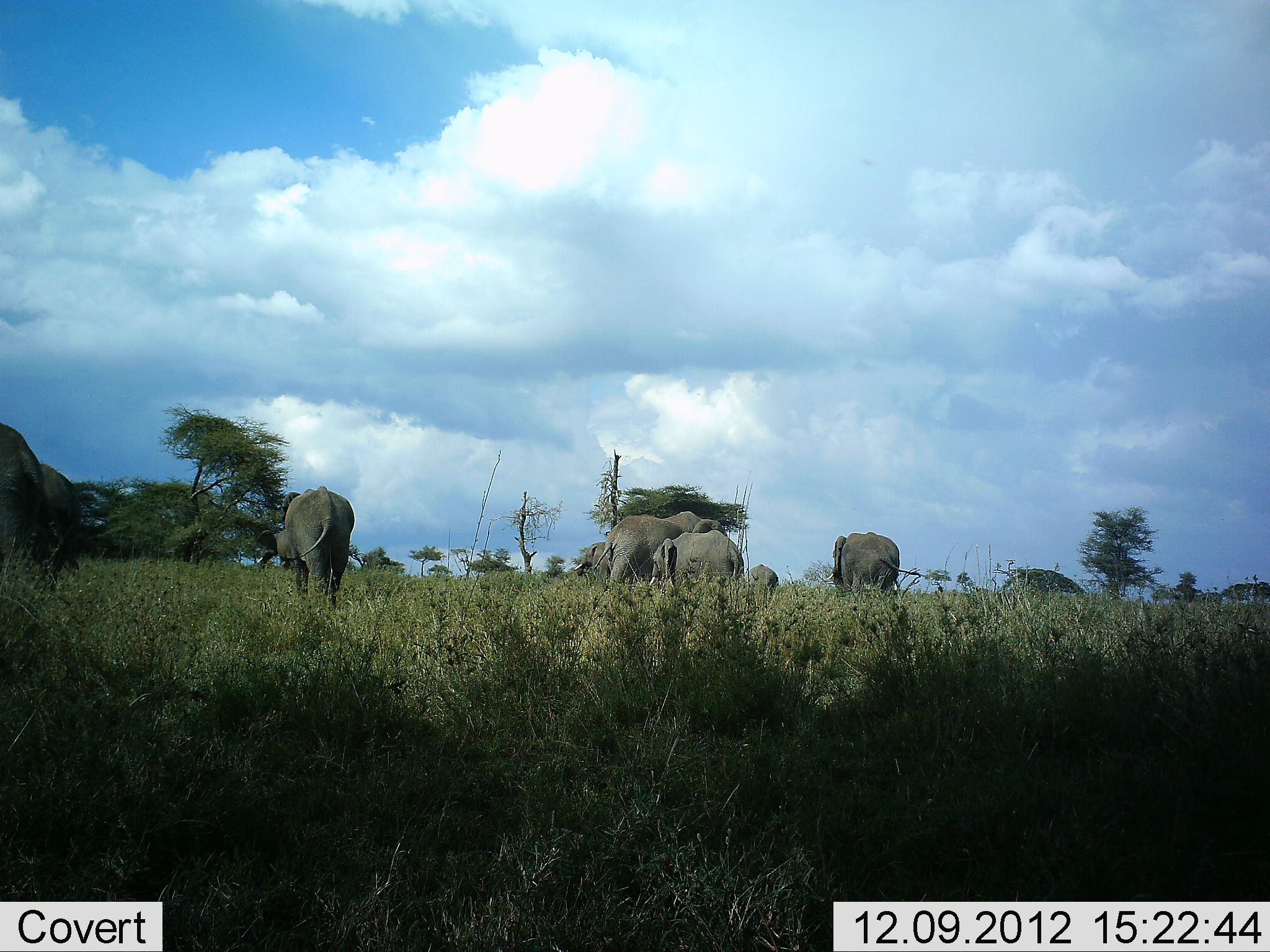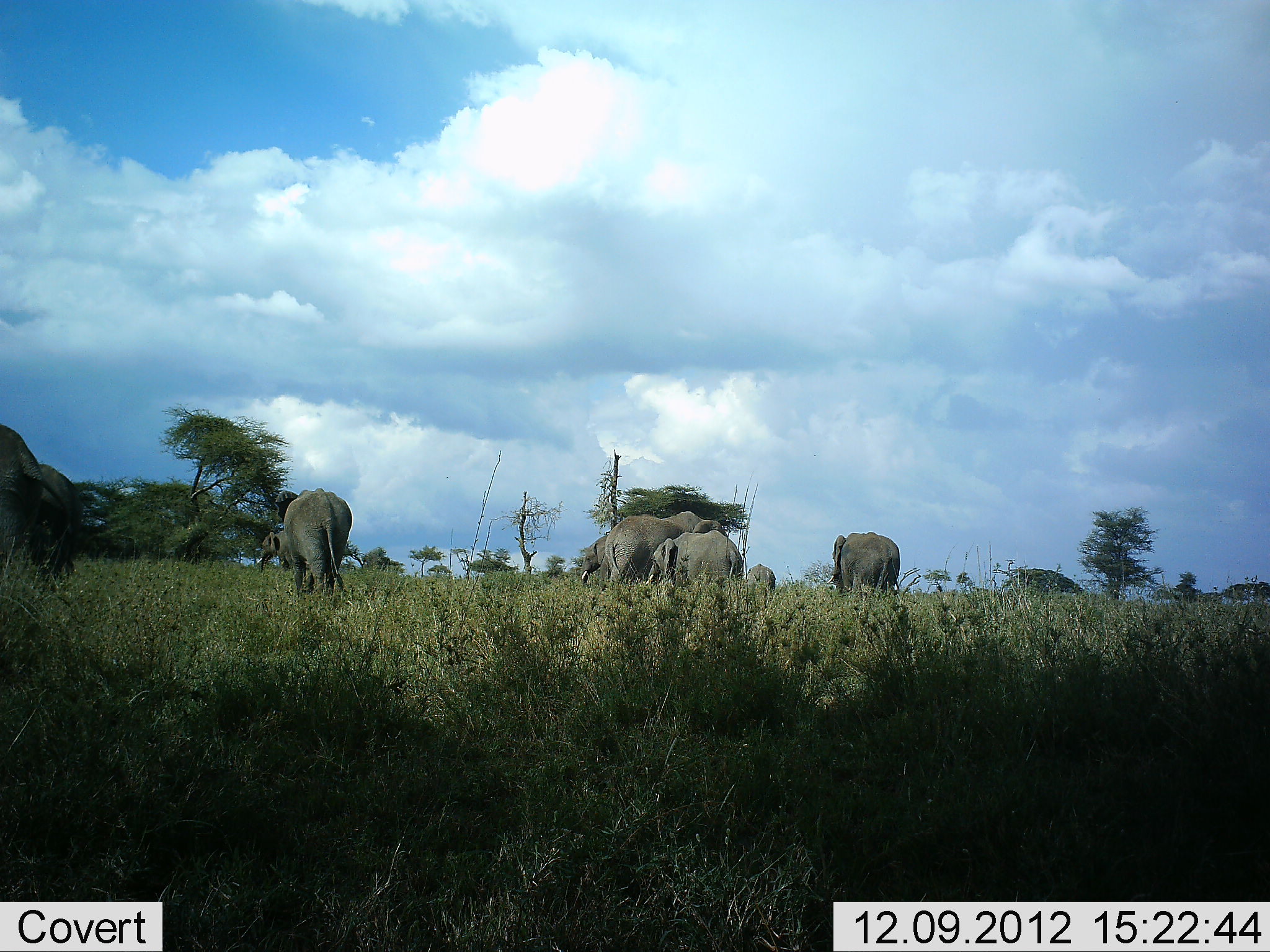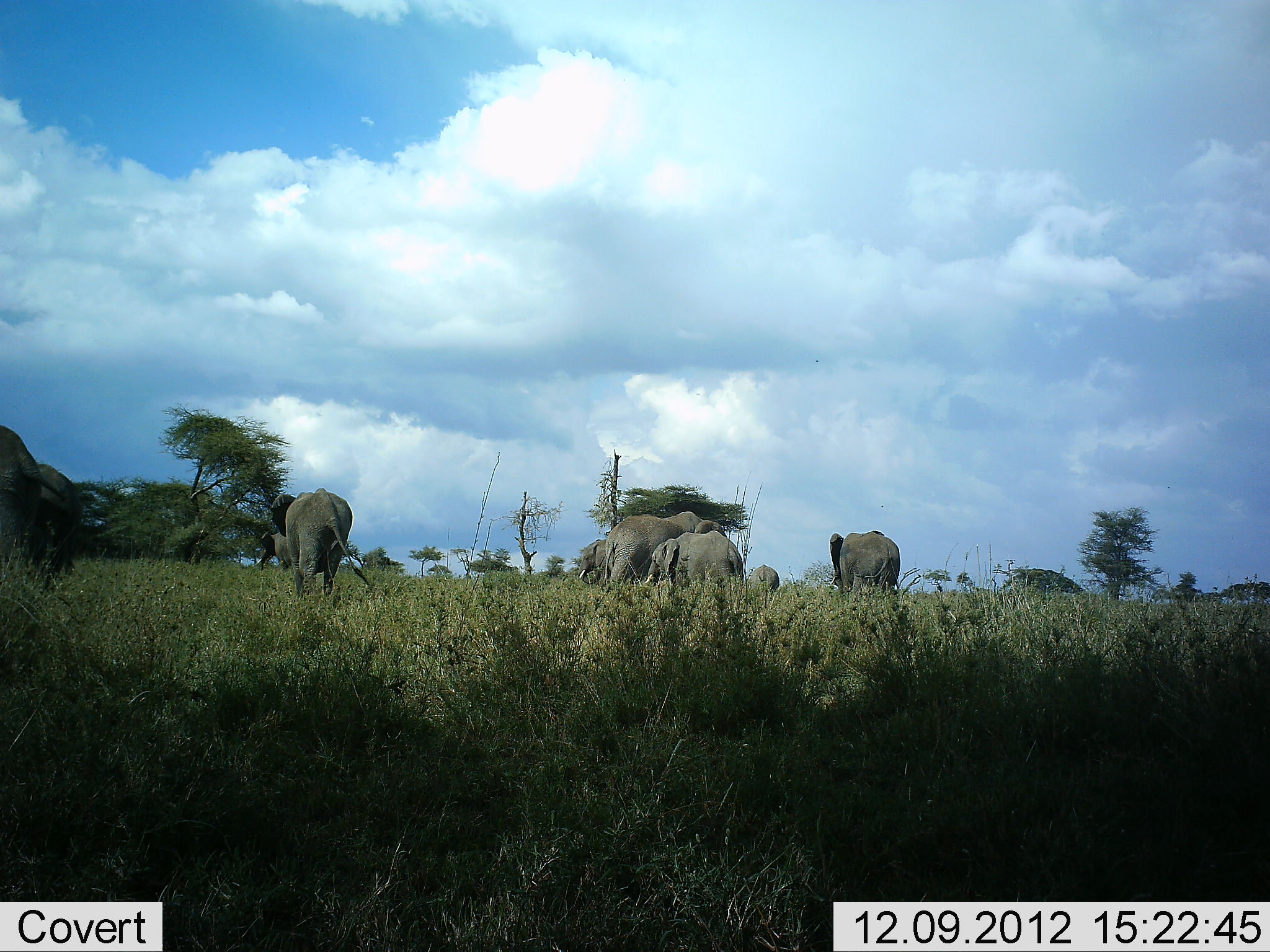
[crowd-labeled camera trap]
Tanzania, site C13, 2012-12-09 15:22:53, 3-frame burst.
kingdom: Animalia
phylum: Chordata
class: Mammalia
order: Proboscidea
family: Elephantidae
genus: Loxodonta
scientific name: Loxodonta africana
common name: african bush elephant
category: elephant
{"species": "elephant (african bush elephant) (Loxodonta africana)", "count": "9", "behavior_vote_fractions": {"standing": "60%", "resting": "0%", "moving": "60%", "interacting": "10%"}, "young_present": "30%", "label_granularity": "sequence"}